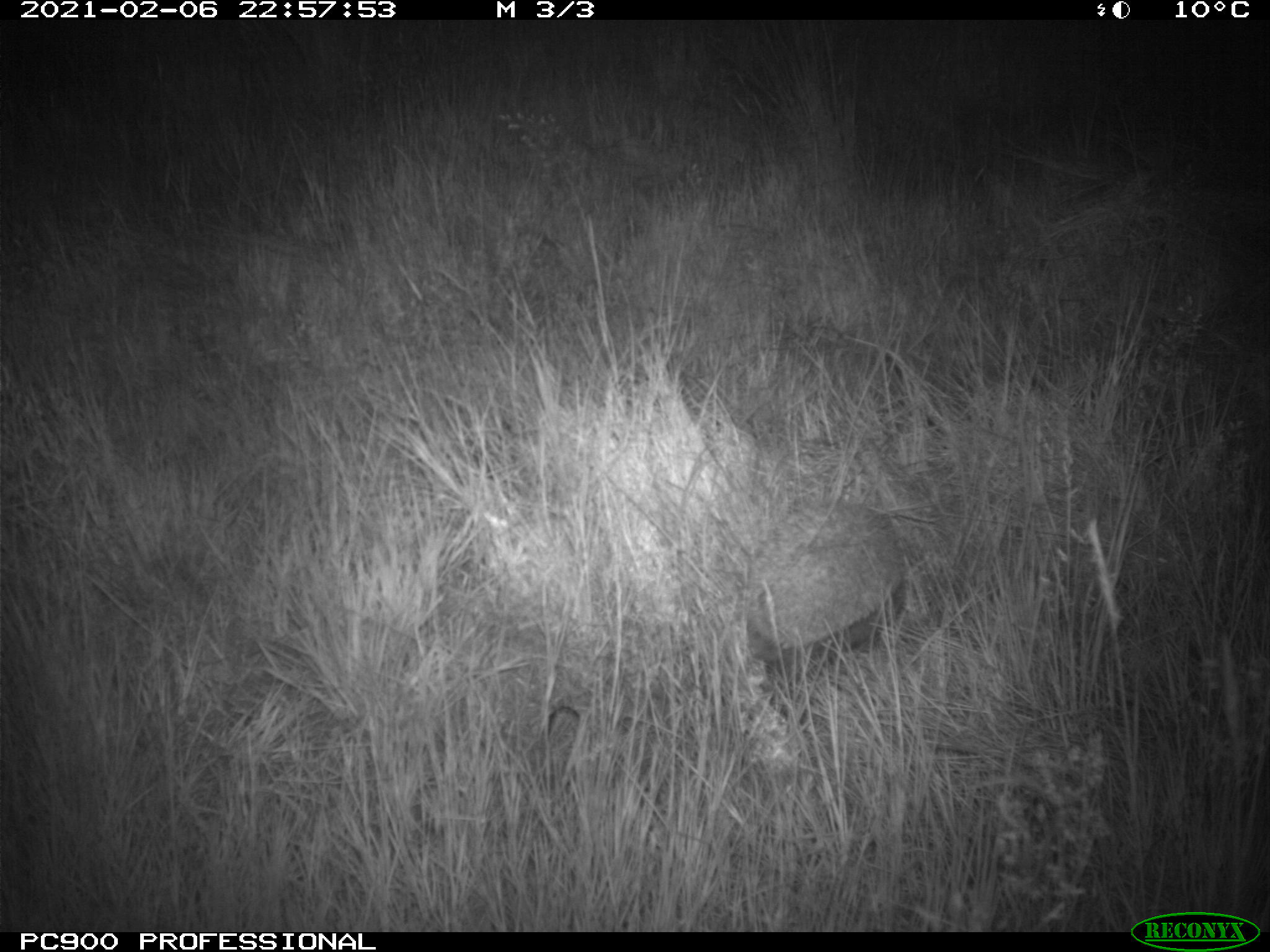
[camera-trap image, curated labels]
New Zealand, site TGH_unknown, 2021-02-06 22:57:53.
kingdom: Animalia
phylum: Chordata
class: Mammalia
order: Eulipotyphla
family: Erinaceidae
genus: Erinaceus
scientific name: Erinaceus europaeus europaeus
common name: european hedgehog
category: hedgehog